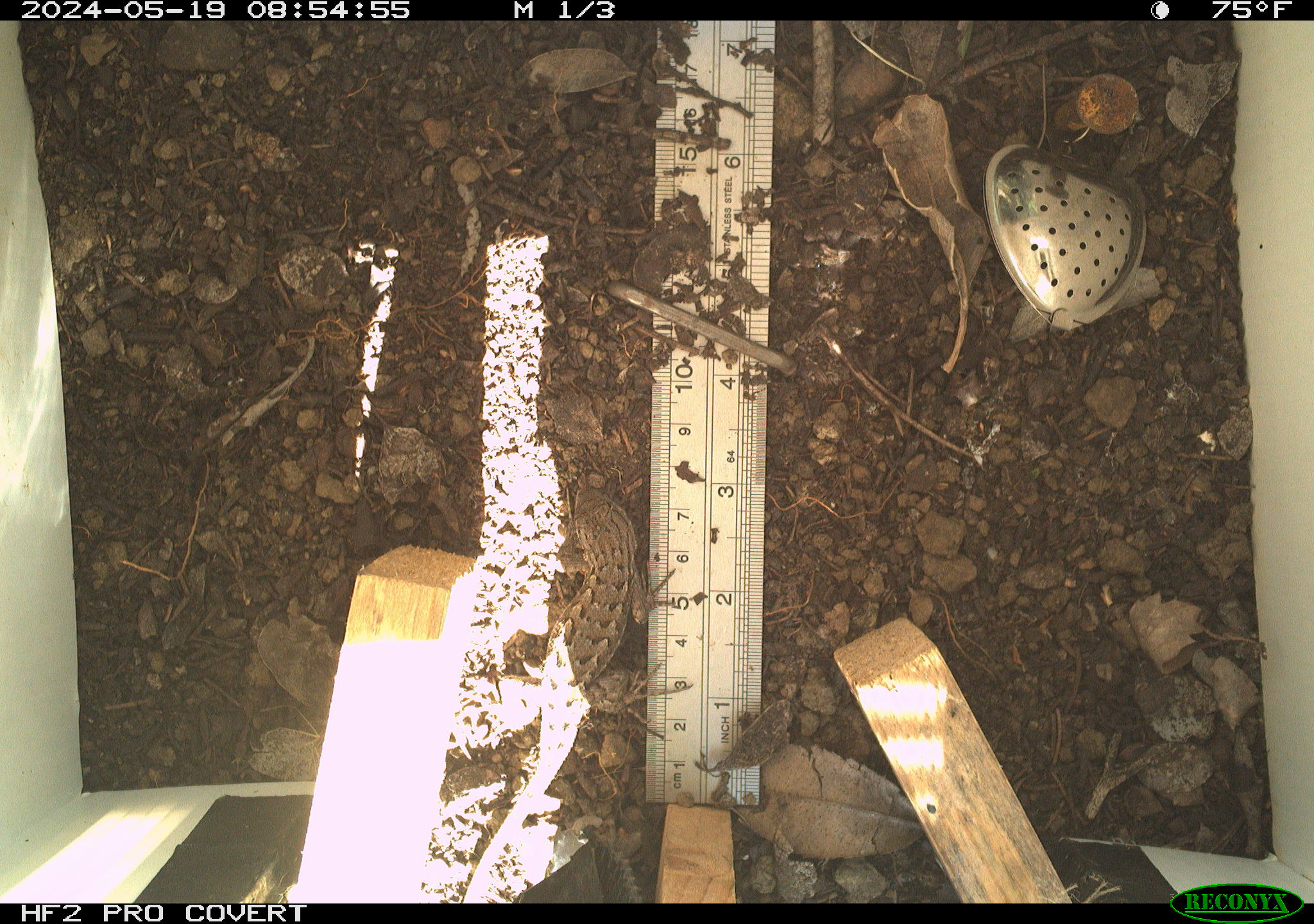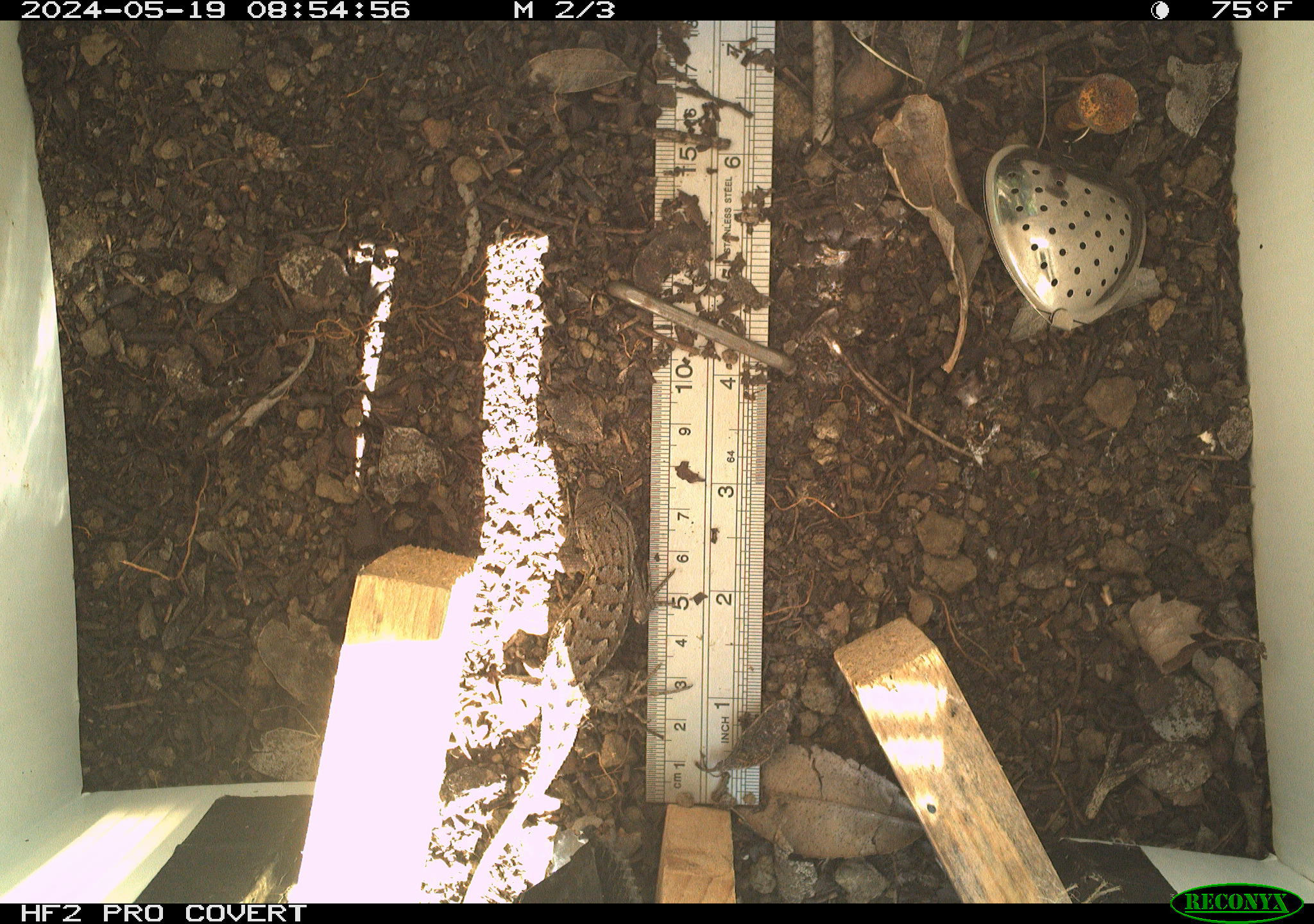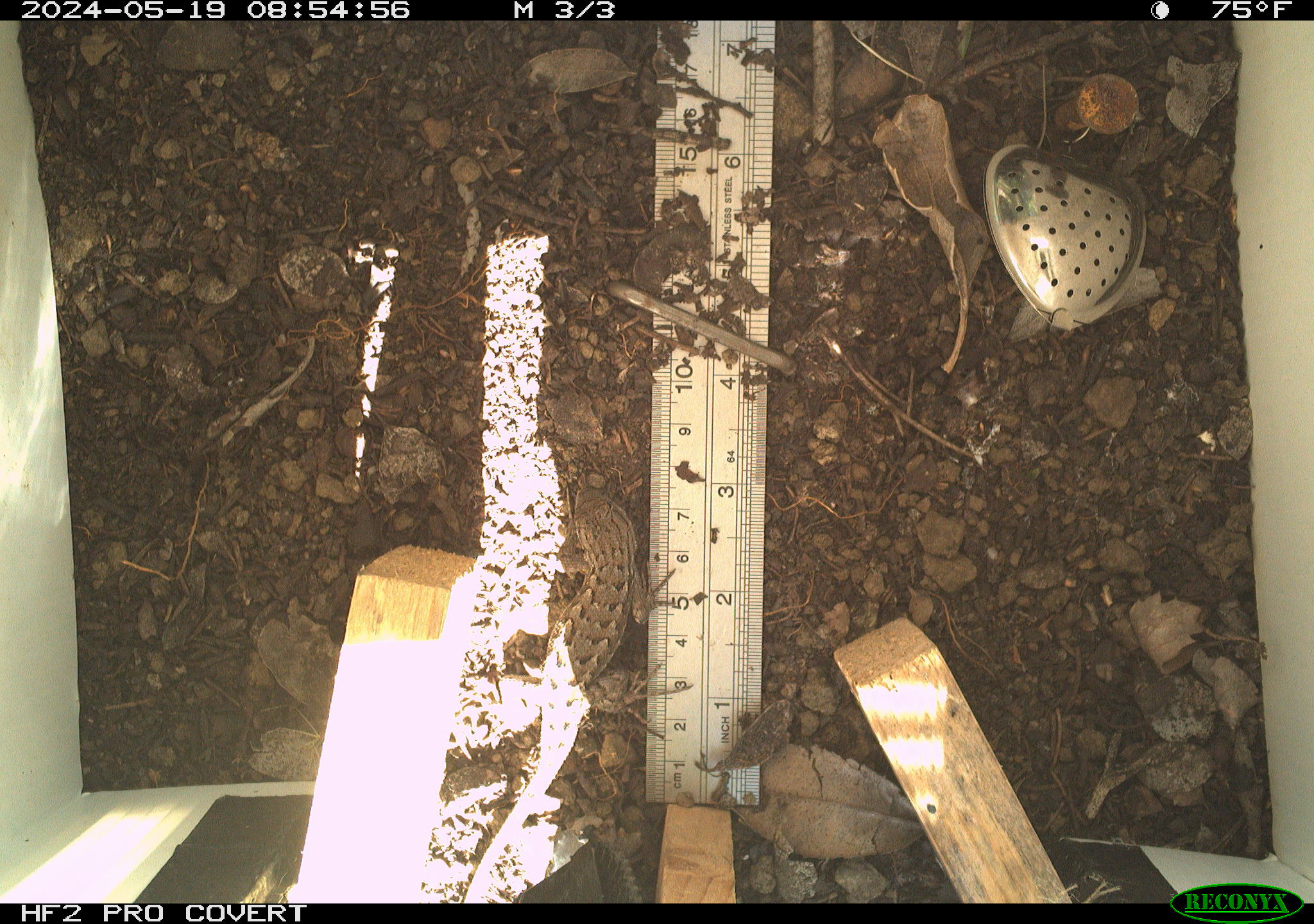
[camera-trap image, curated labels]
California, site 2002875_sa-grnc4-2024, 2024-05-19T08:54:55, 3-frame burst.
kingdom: Animalia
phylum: Chordata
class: Reptilia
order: Squamata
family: Phrynosomatidae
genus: Sceloporus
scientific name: Sceloporus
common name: spiny lizards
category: sceloporus species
Sceloporus species (spiny lizards) (Sceloporus).